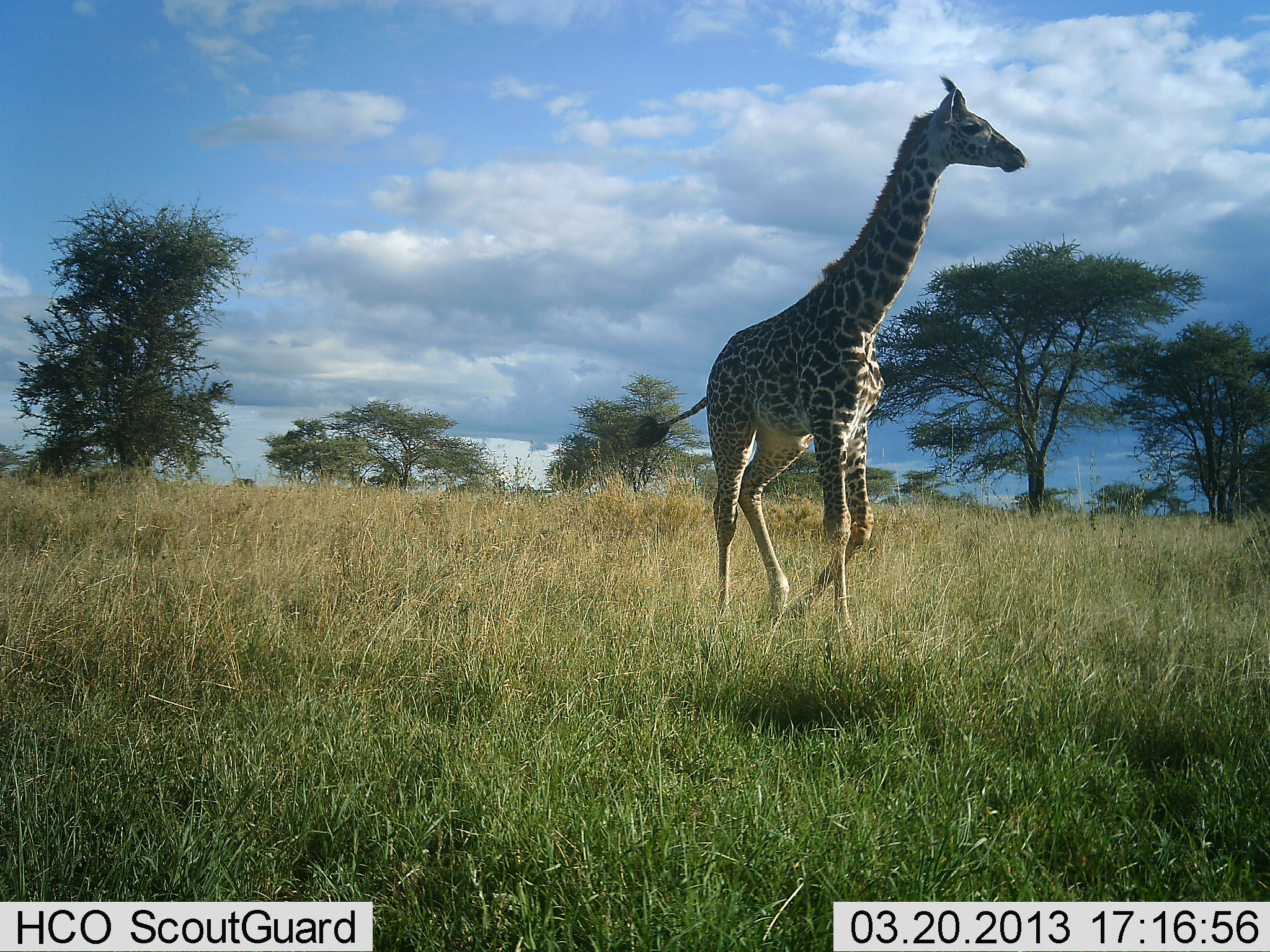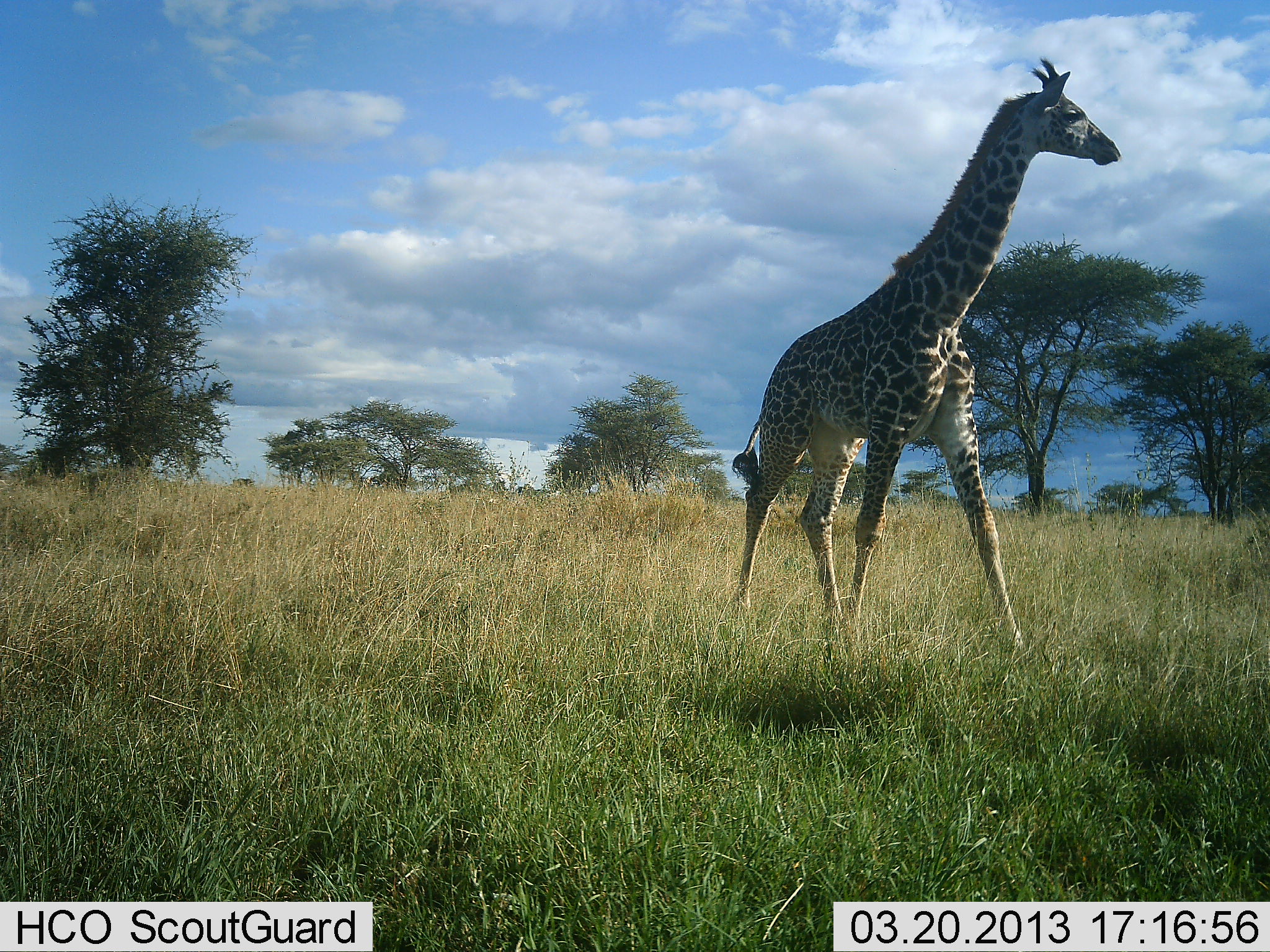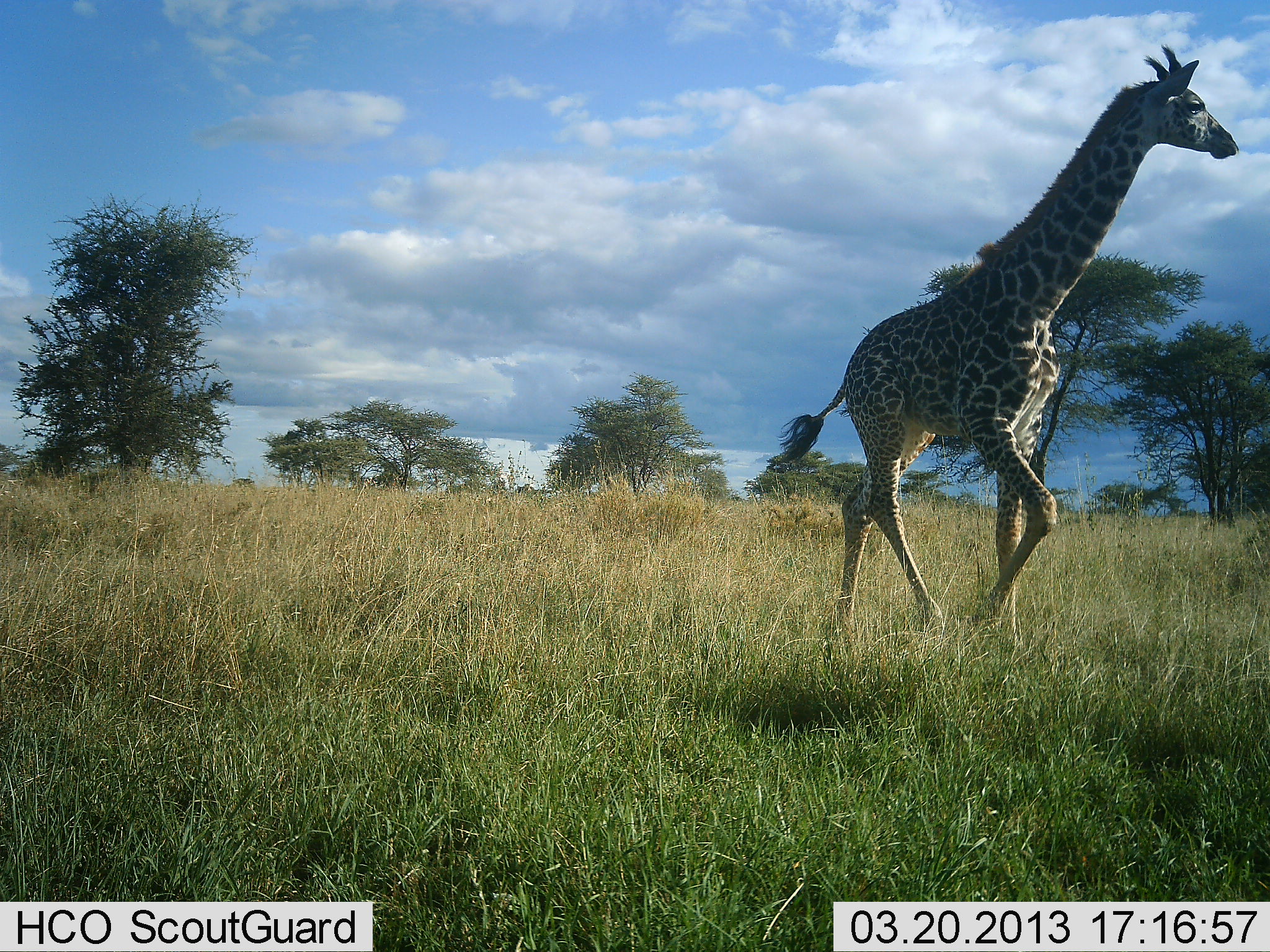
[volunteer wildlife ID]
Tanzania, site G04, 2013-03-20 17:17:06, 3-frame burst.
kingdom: Animalia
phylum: Chordata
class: Mammalia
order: Artiodactyla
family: Giraffidae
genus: Giraffa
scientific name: Giraffa camelopardalis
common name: giraffe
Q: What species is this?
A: Giraffe (Giraffa camelopardalis).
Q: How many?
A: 1.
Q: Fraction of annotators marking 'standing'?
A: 0%.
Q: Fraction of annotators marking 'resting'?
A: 0%.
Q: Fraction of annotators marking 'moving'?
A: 100%.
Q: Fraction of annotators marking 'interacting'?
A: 0%.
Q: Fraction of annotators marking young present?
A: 6%.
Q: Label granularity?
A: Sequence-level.